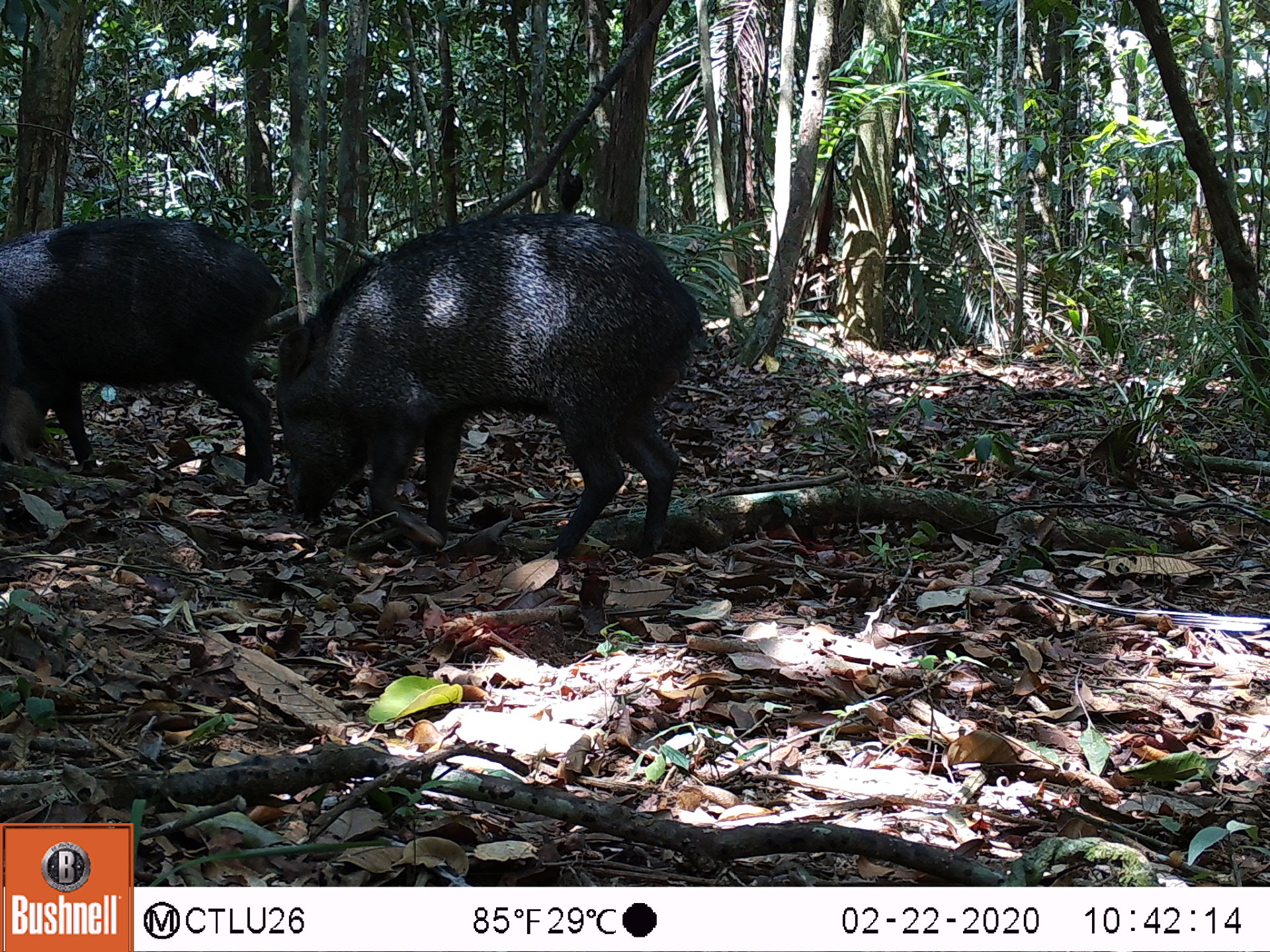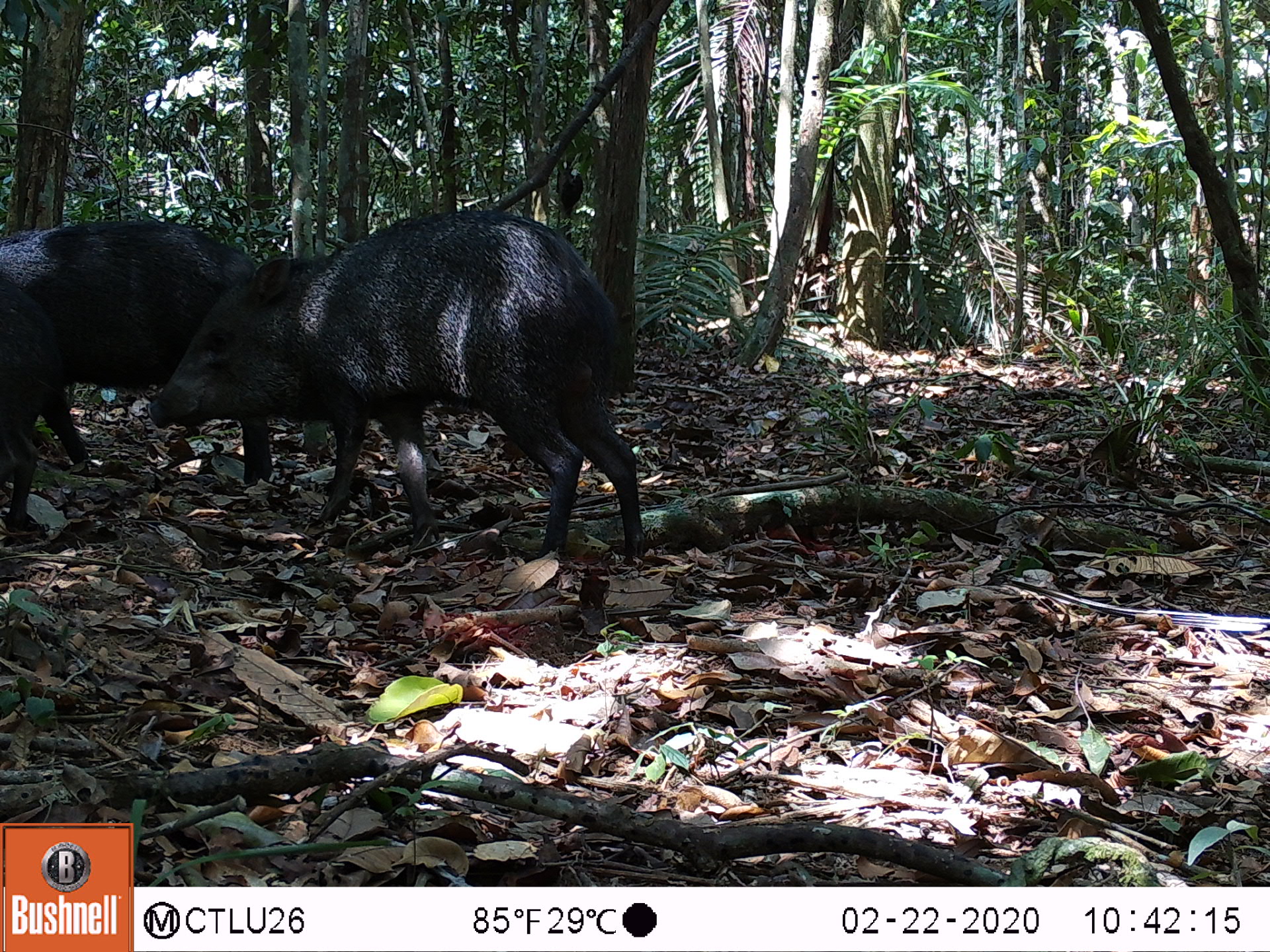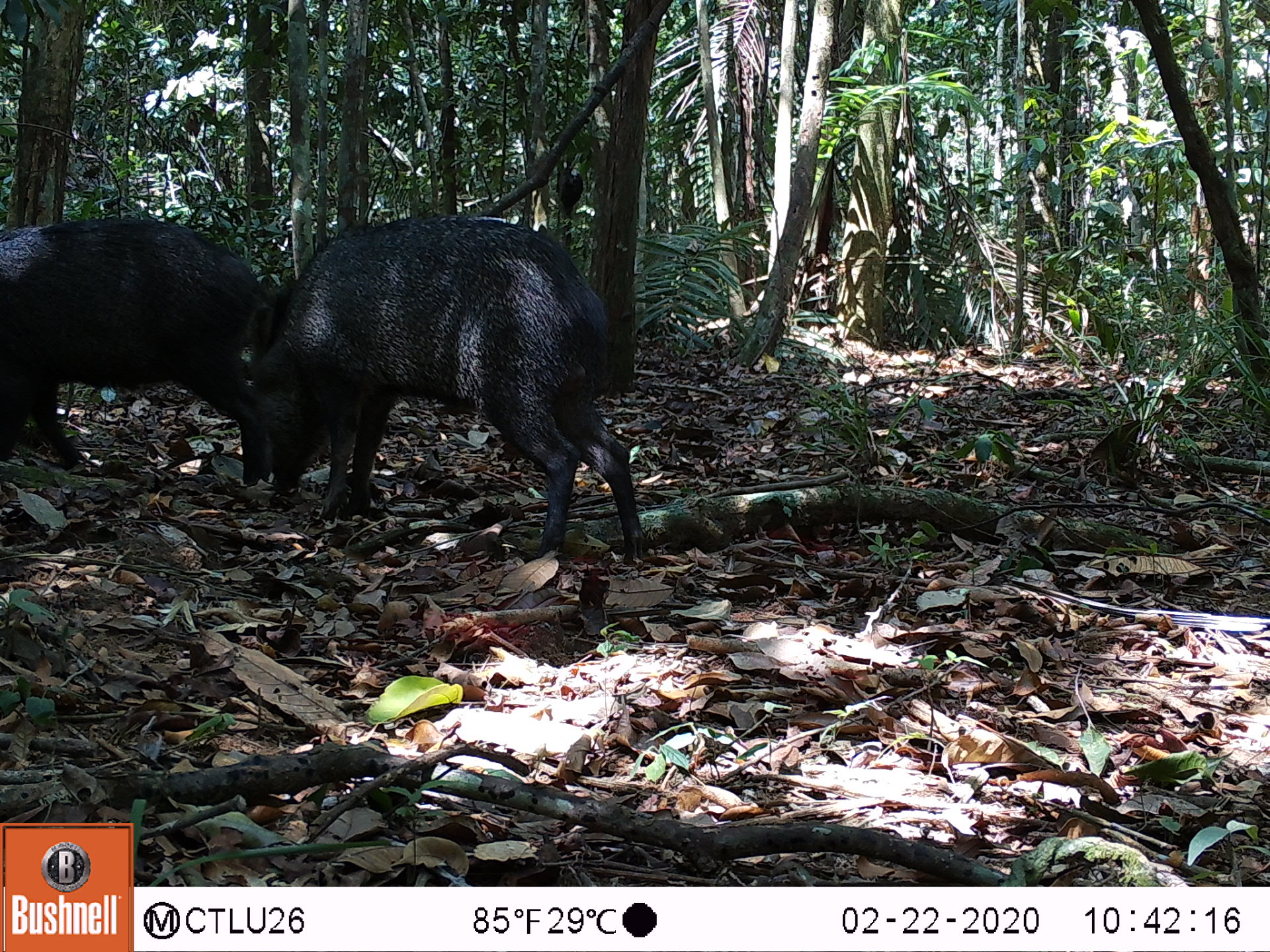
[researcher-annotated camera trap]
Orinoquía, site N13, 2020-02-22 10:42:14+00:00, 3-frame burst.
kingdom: Animalia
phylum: Chordata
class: Mammalia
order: Artiodactyla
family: Tayassuidae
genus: Pecari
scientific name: Pecari tajacu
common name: collared peccary